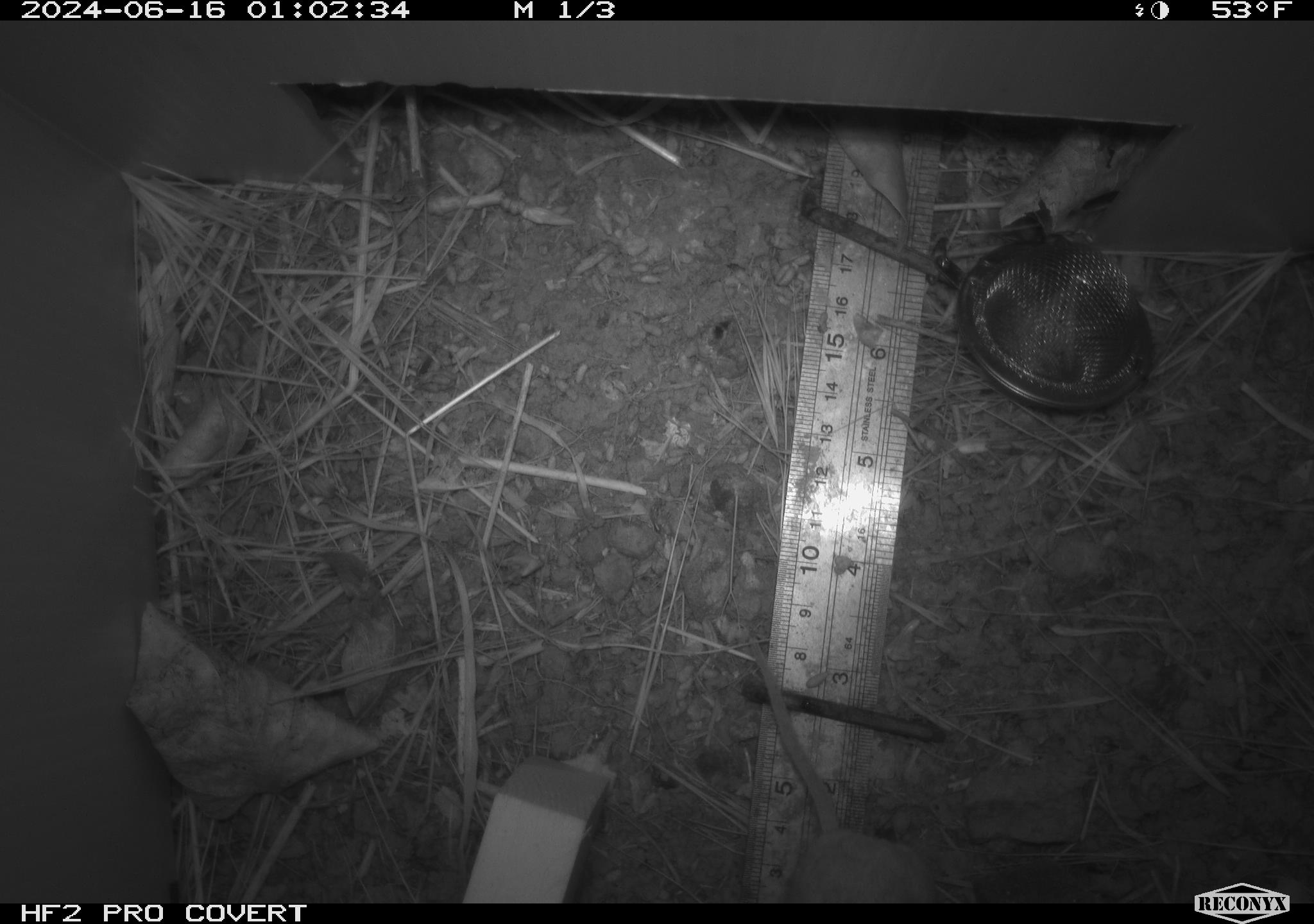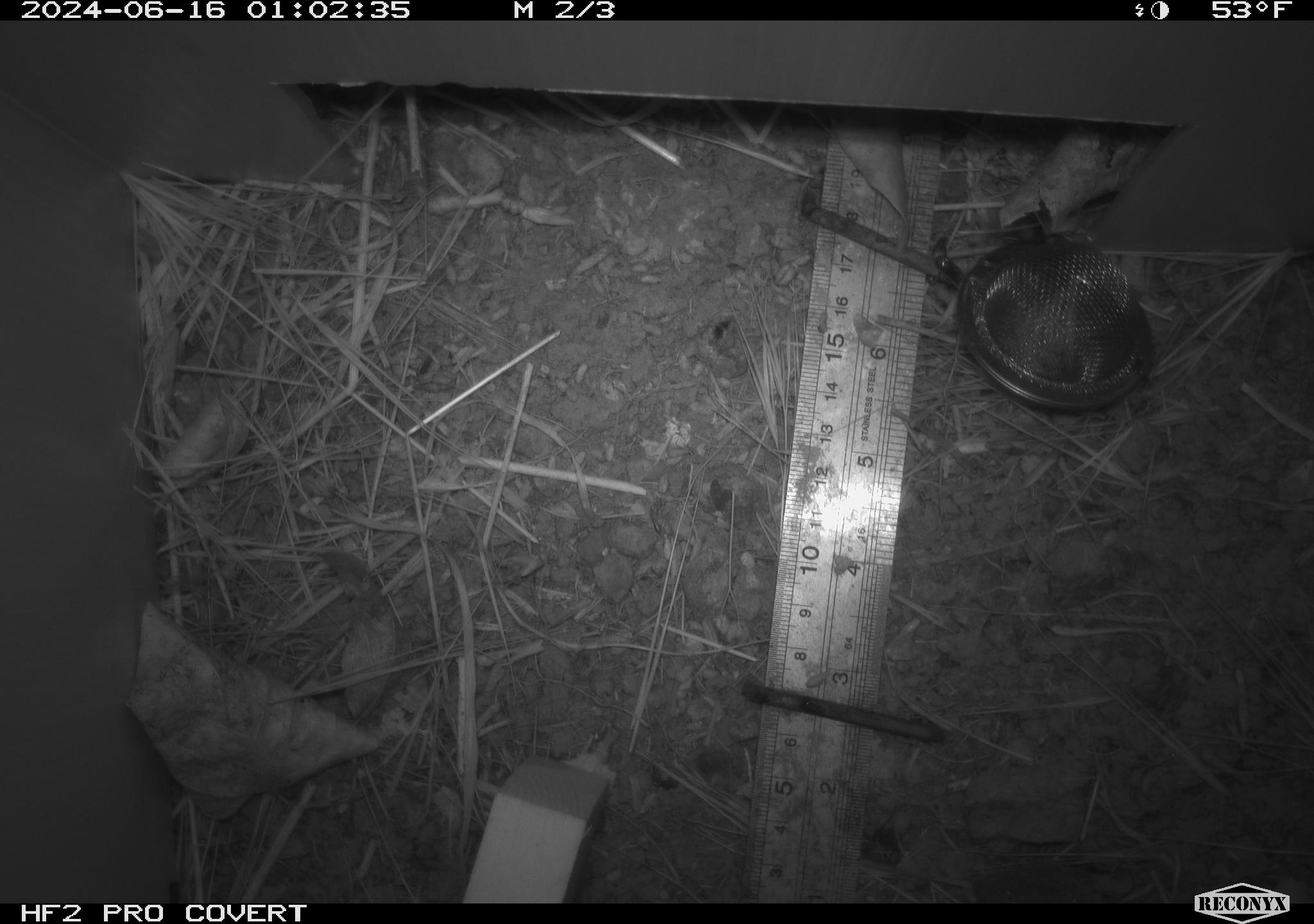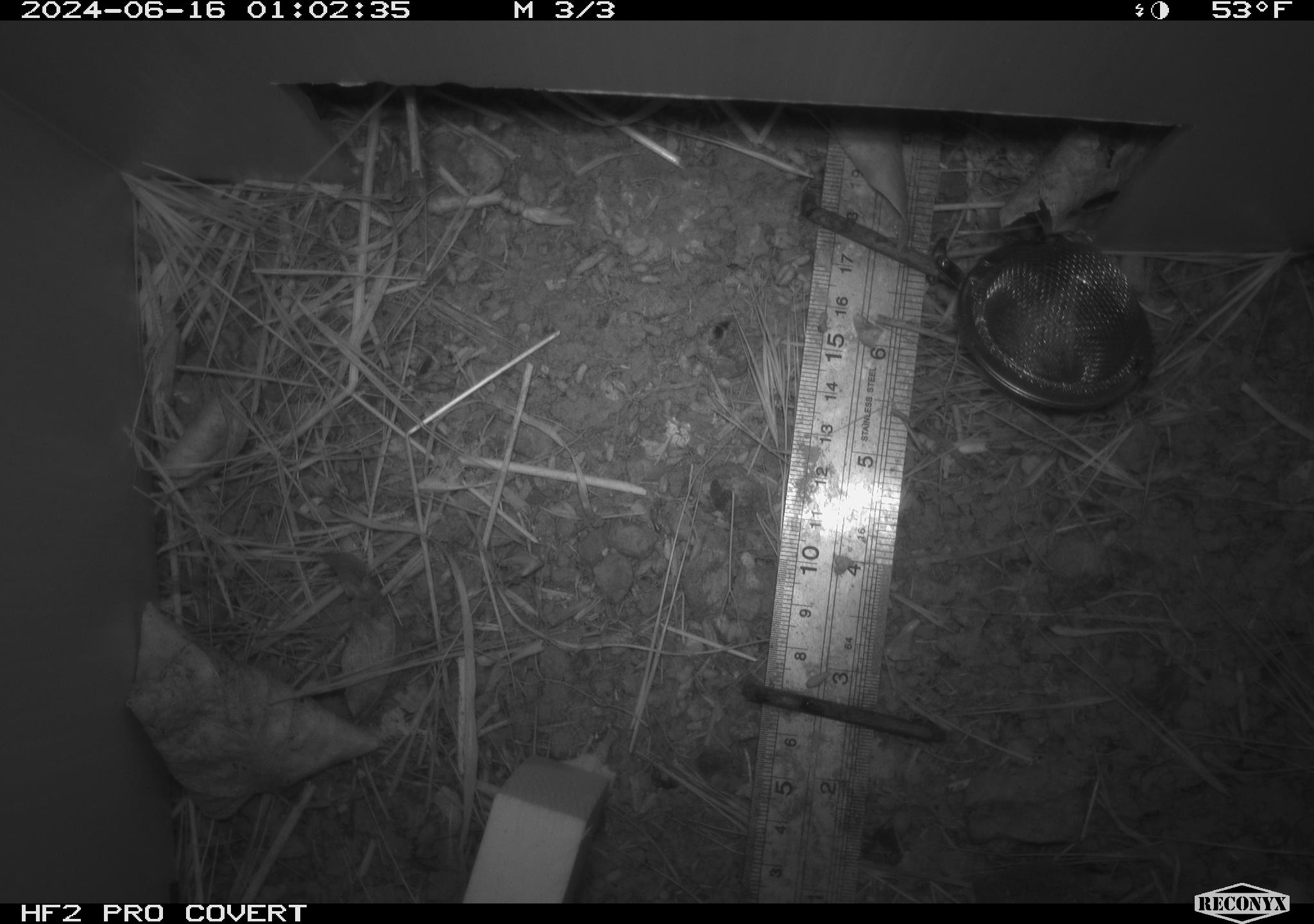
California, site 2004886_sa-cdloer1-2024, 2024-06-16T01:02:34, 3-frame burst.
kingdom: Animalia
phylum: Chordata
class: Mammalia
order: Rodentia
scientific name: Rodentia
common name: mouse species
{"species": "mouse species (Rodentia)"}